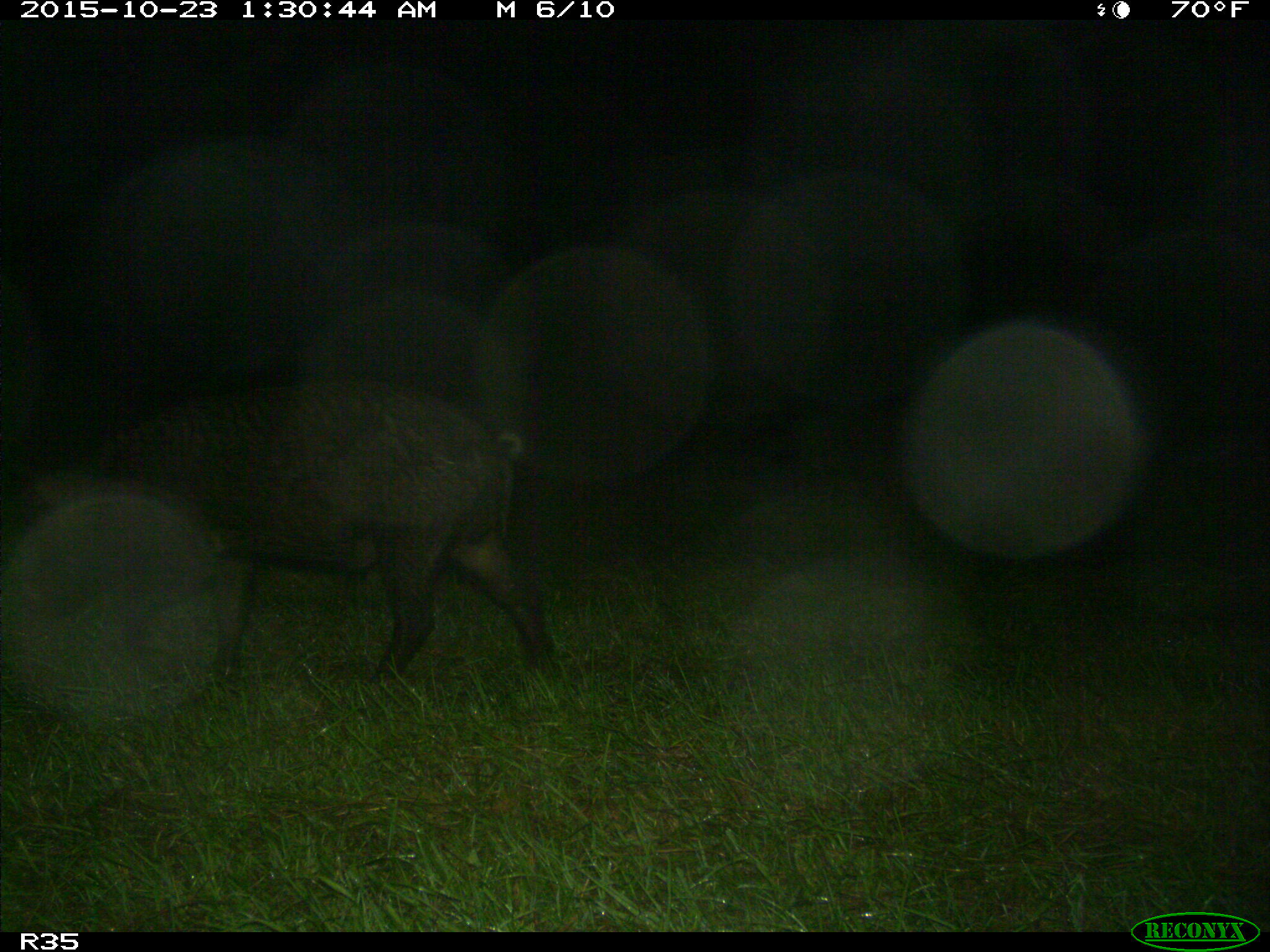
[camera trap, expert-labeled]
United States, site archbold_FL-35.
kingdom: Animalia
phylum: Chordata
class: Mammalia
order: Artiodactyla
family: Suidae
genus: Sus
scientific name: Sus scrofa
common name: wild boar